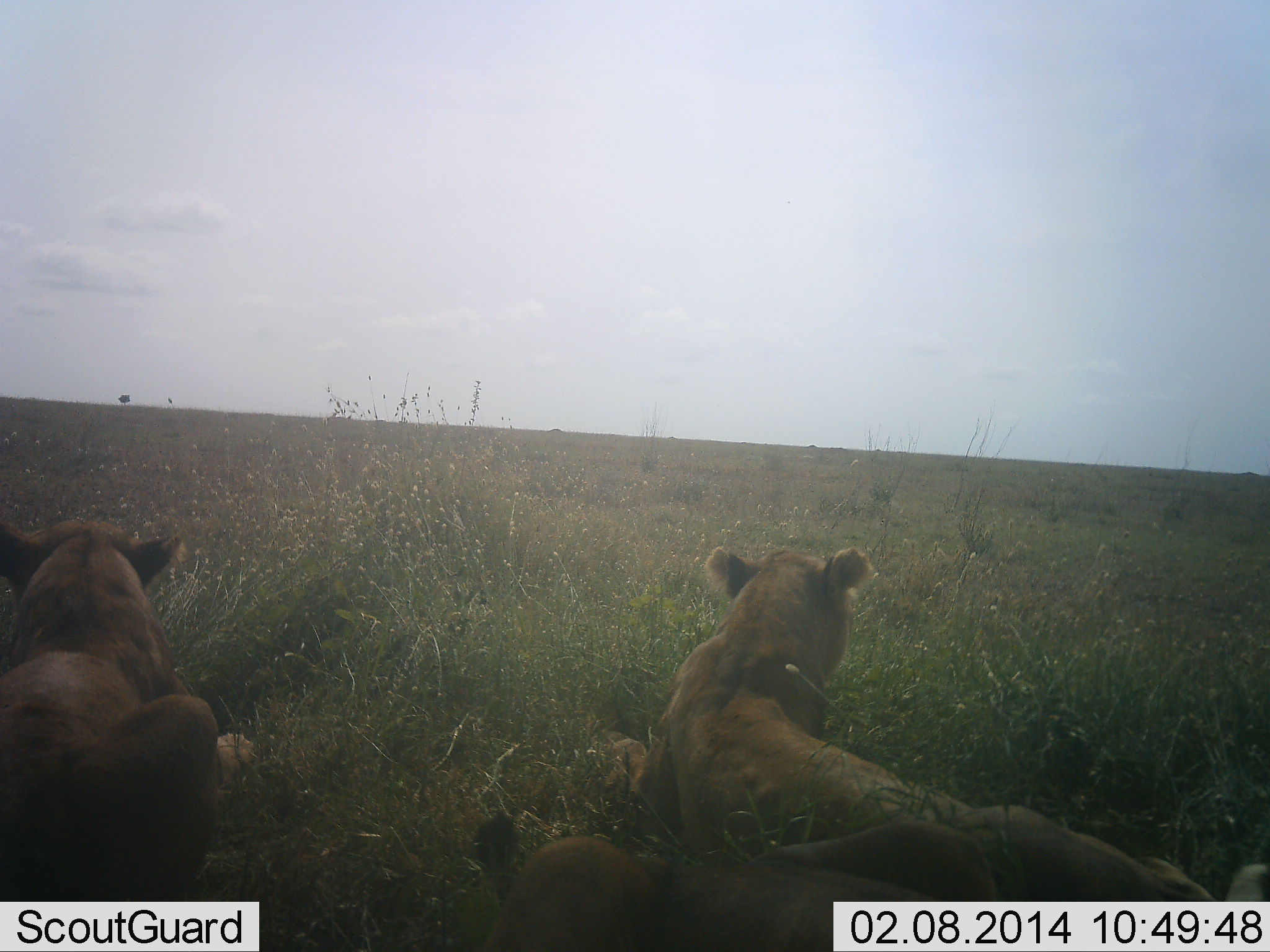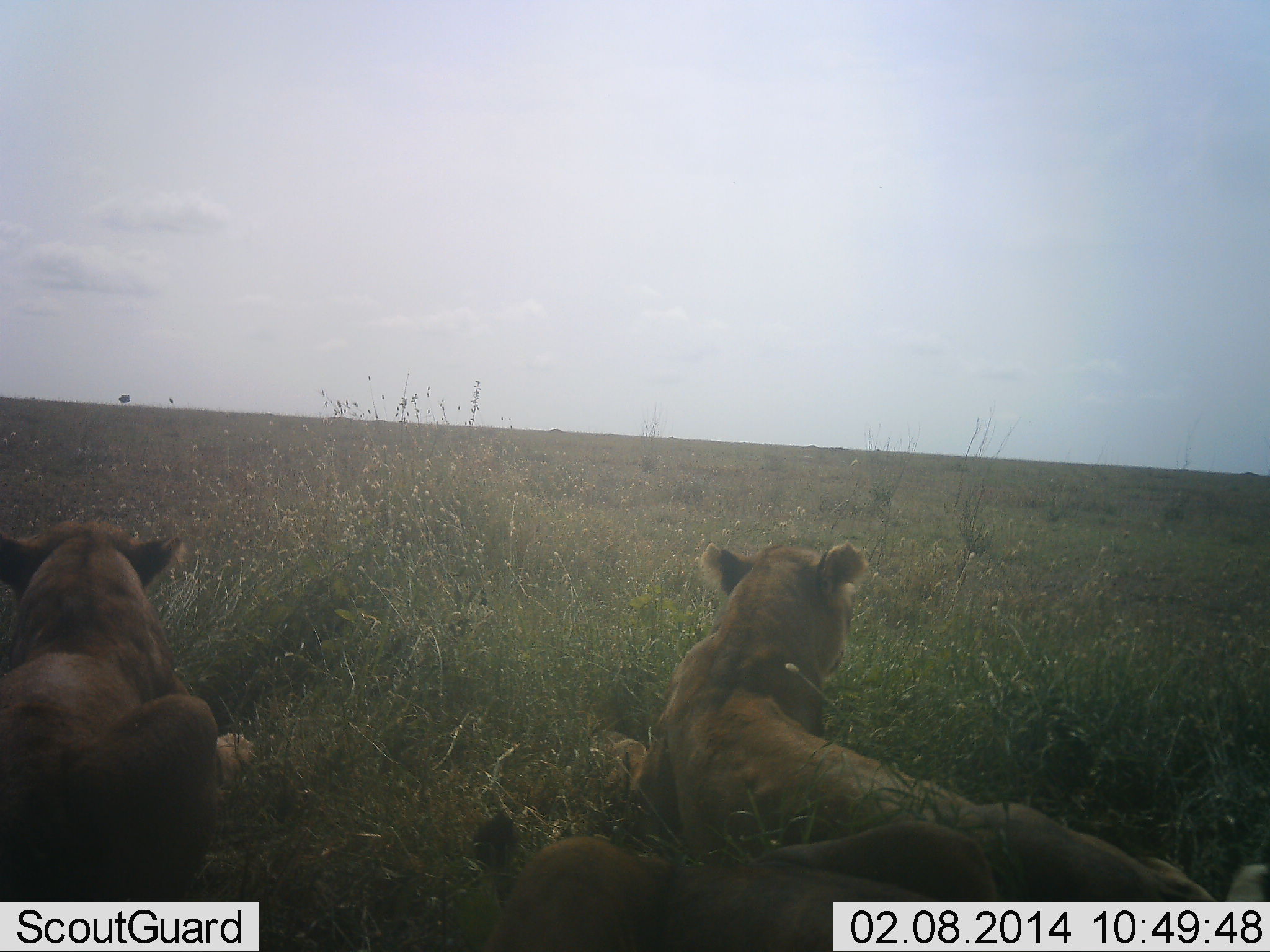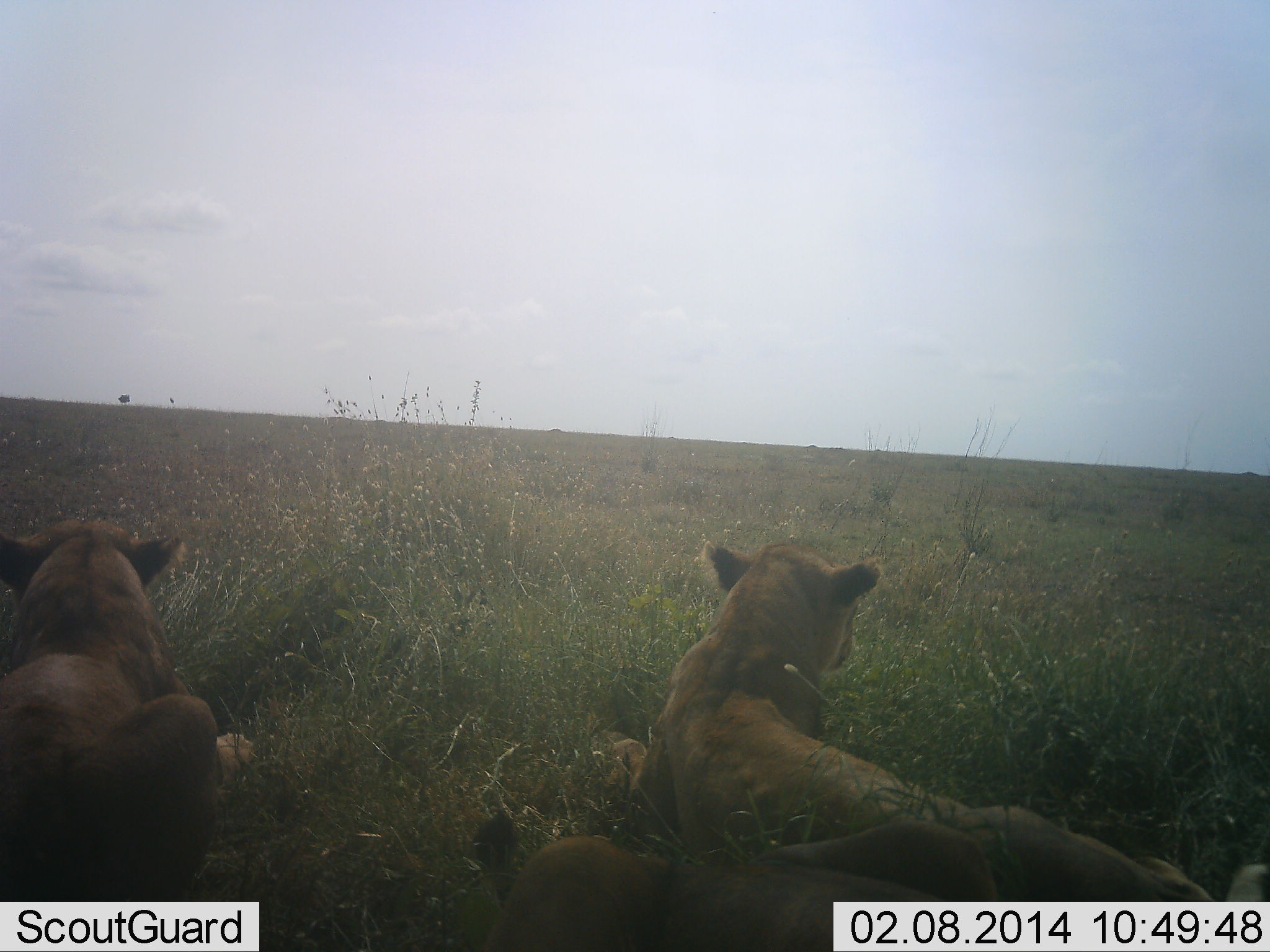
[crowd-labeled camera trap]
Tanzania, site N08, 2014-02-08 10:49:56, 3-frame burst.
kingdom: Animalia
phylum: Chordata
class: Mammalia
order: Carnivora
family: Felidae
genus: Panthera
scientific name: Panthera leo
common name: lion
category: lionfemale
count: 3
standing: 0%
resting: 100%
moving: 0%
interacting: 0%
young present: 0%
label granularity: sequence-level